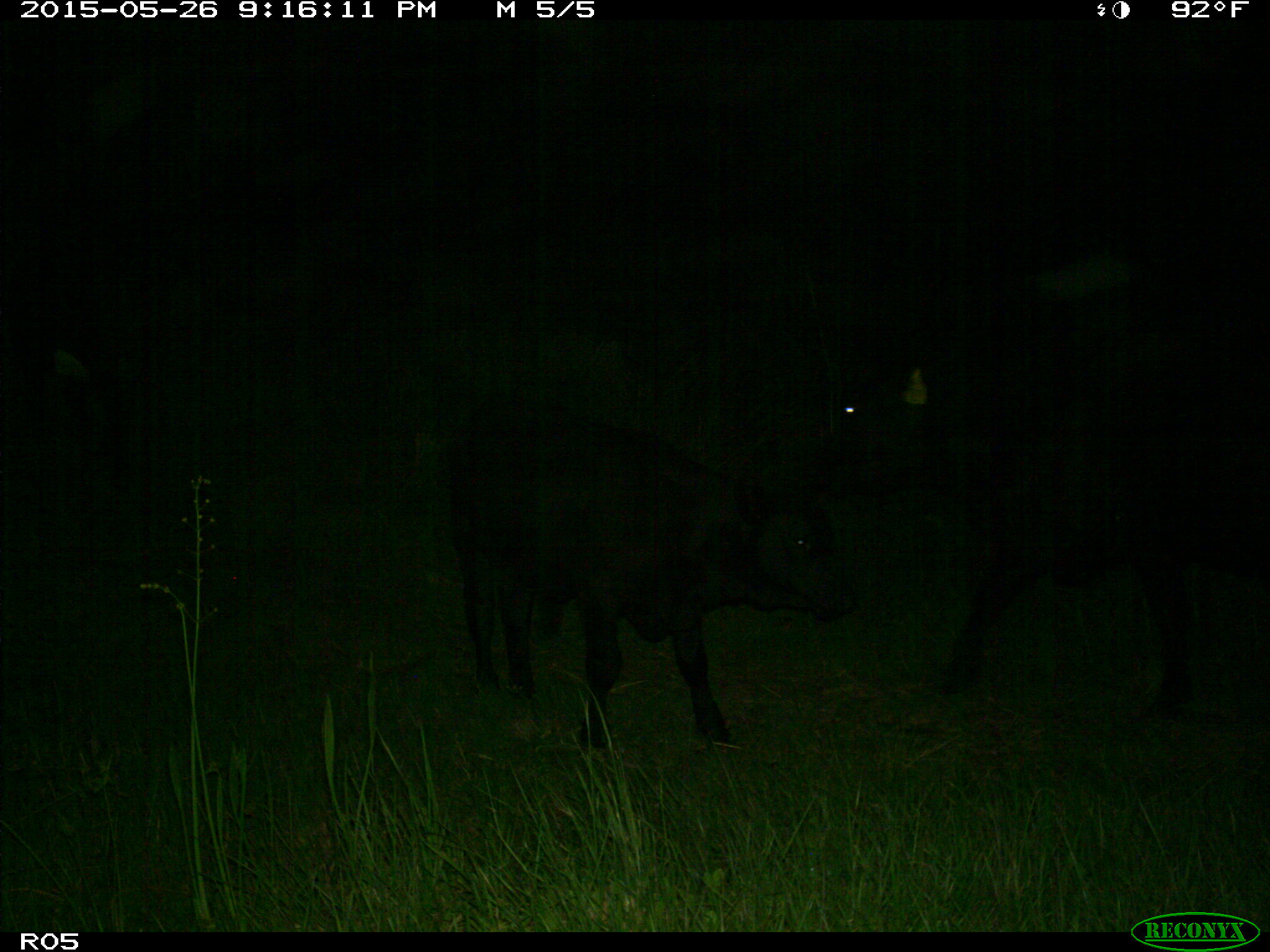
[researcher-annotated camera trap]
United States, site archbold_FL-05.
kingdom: Animalia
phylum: Chordata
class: Mammalia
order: Artiodactyla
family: Bovidae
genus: Bos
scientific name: Bos taurus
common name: domestic cow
Bos taurus (domestic cow).